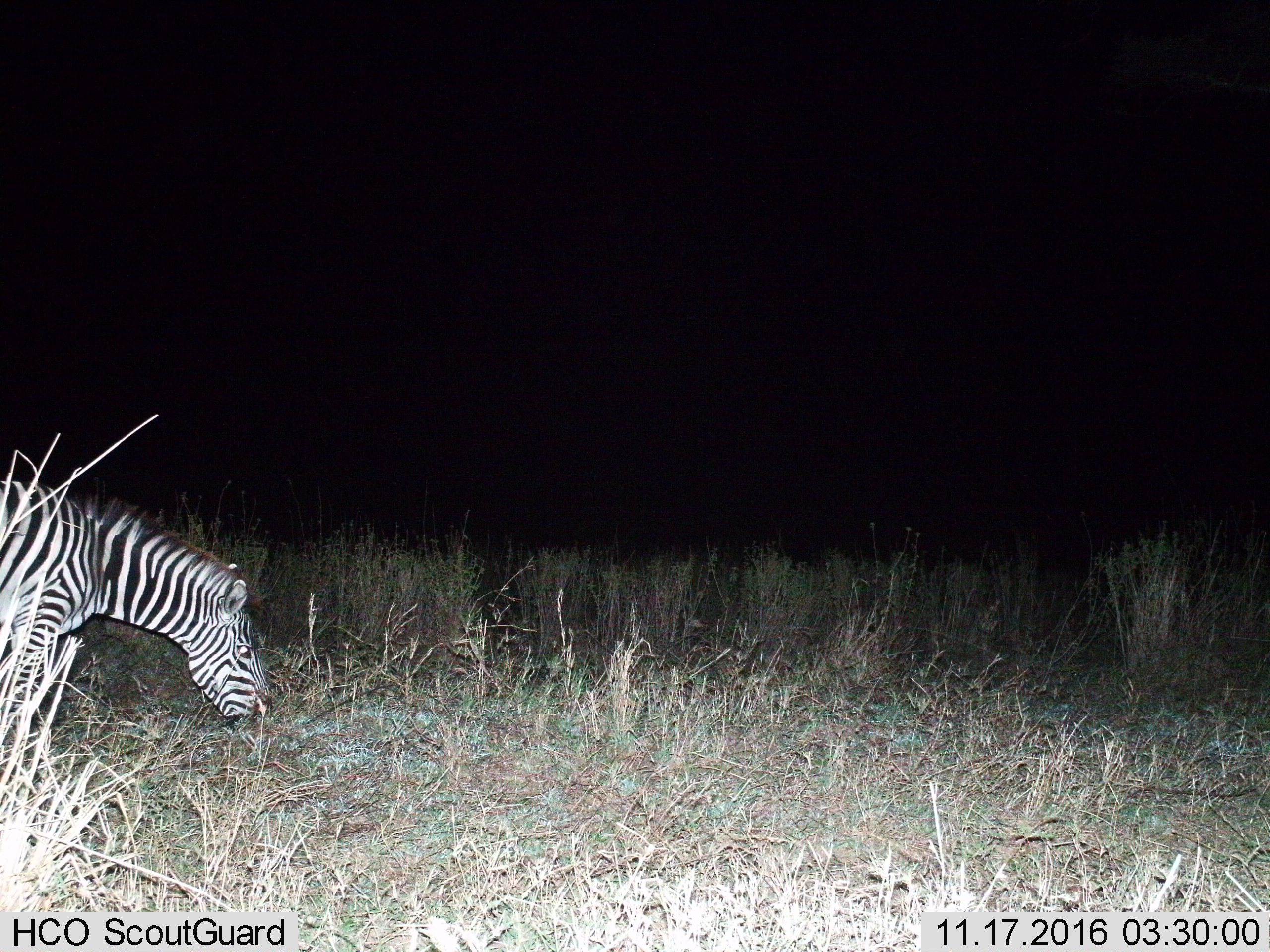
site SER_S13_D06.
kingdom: Animalia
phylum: Chordata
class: Mammalia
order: Perissodactyla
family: Equidae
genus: Equus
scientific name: Equus quagga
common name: plains zebra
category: zebraplains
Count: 1.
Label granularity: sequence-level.